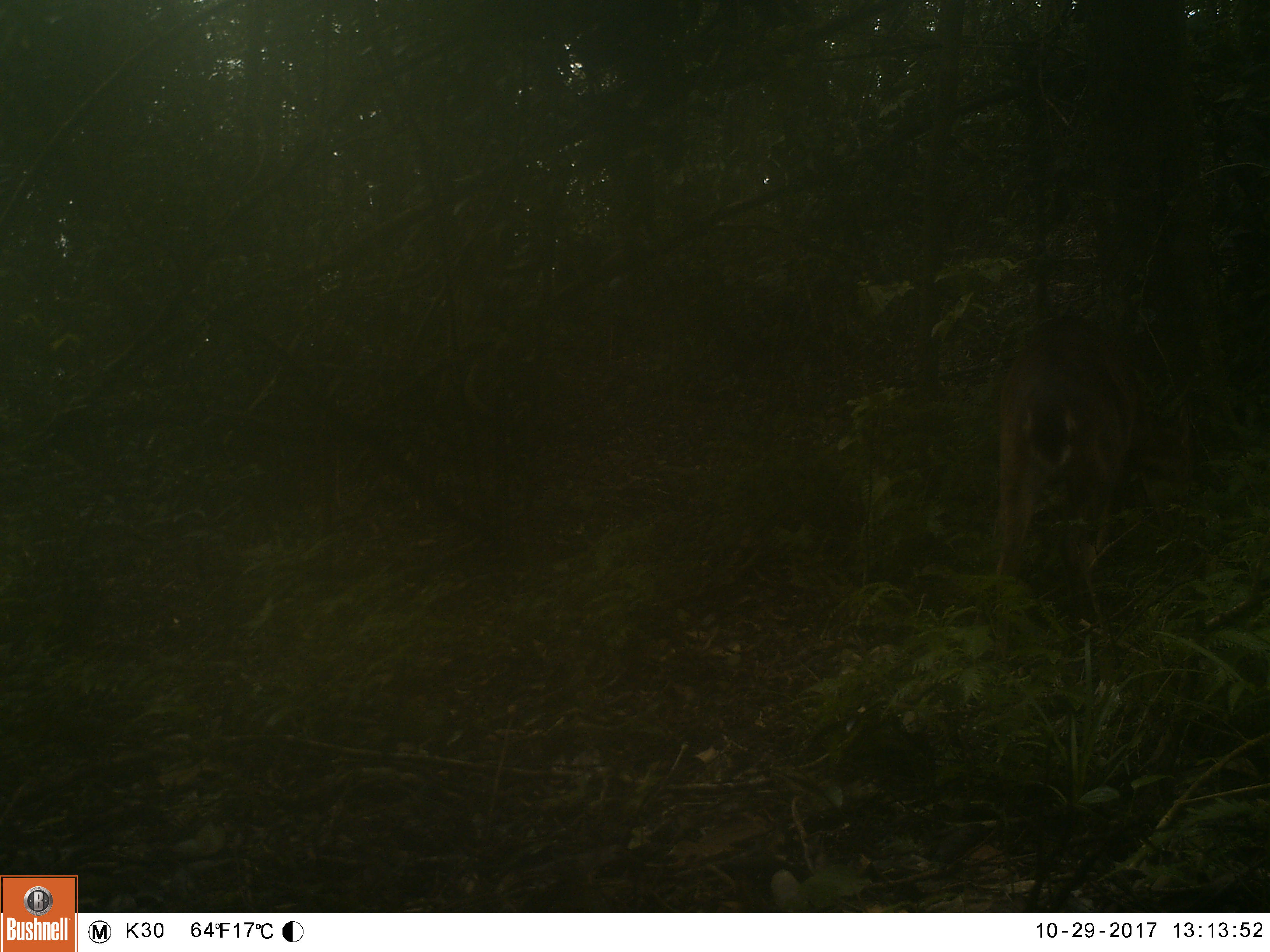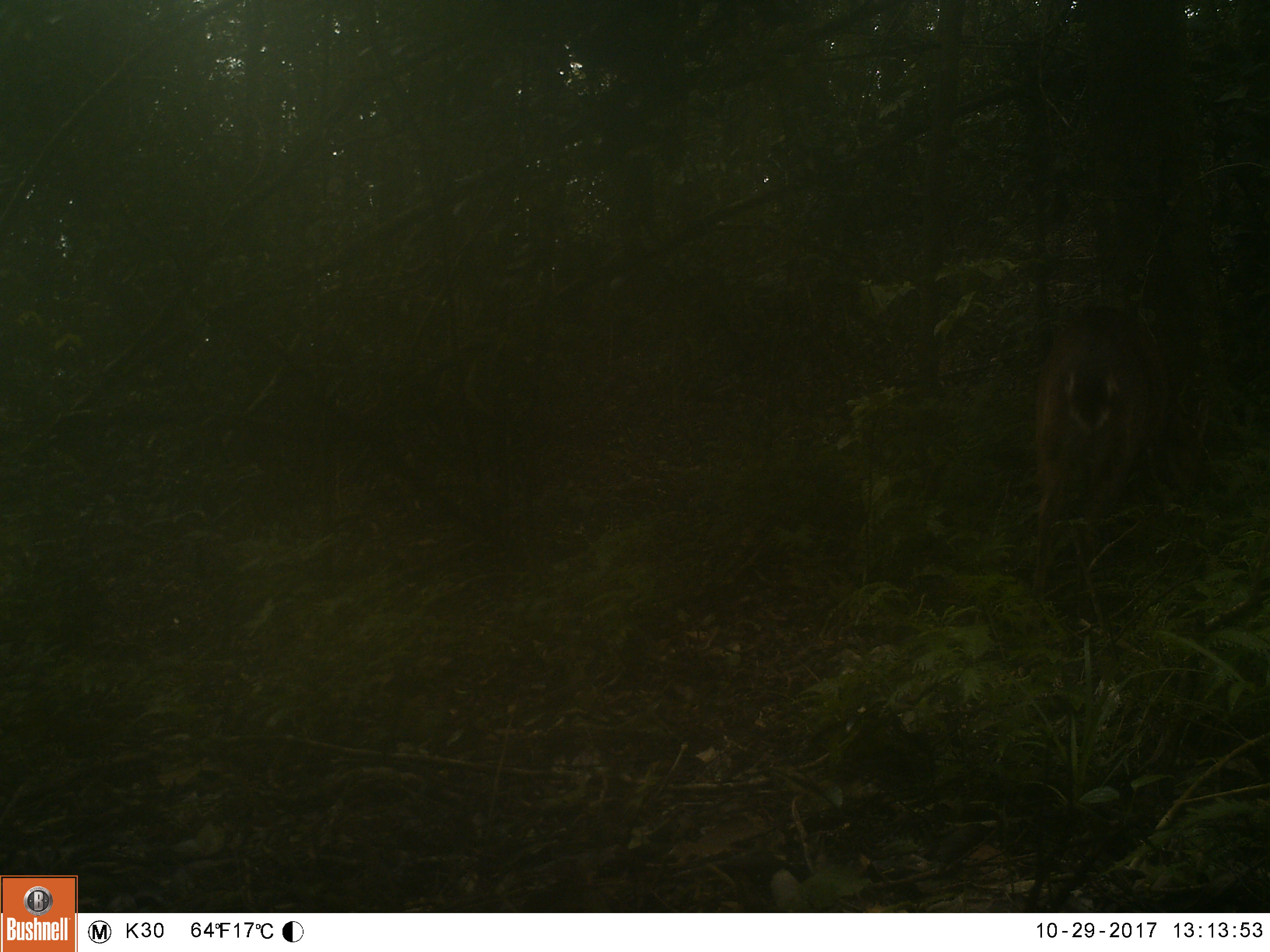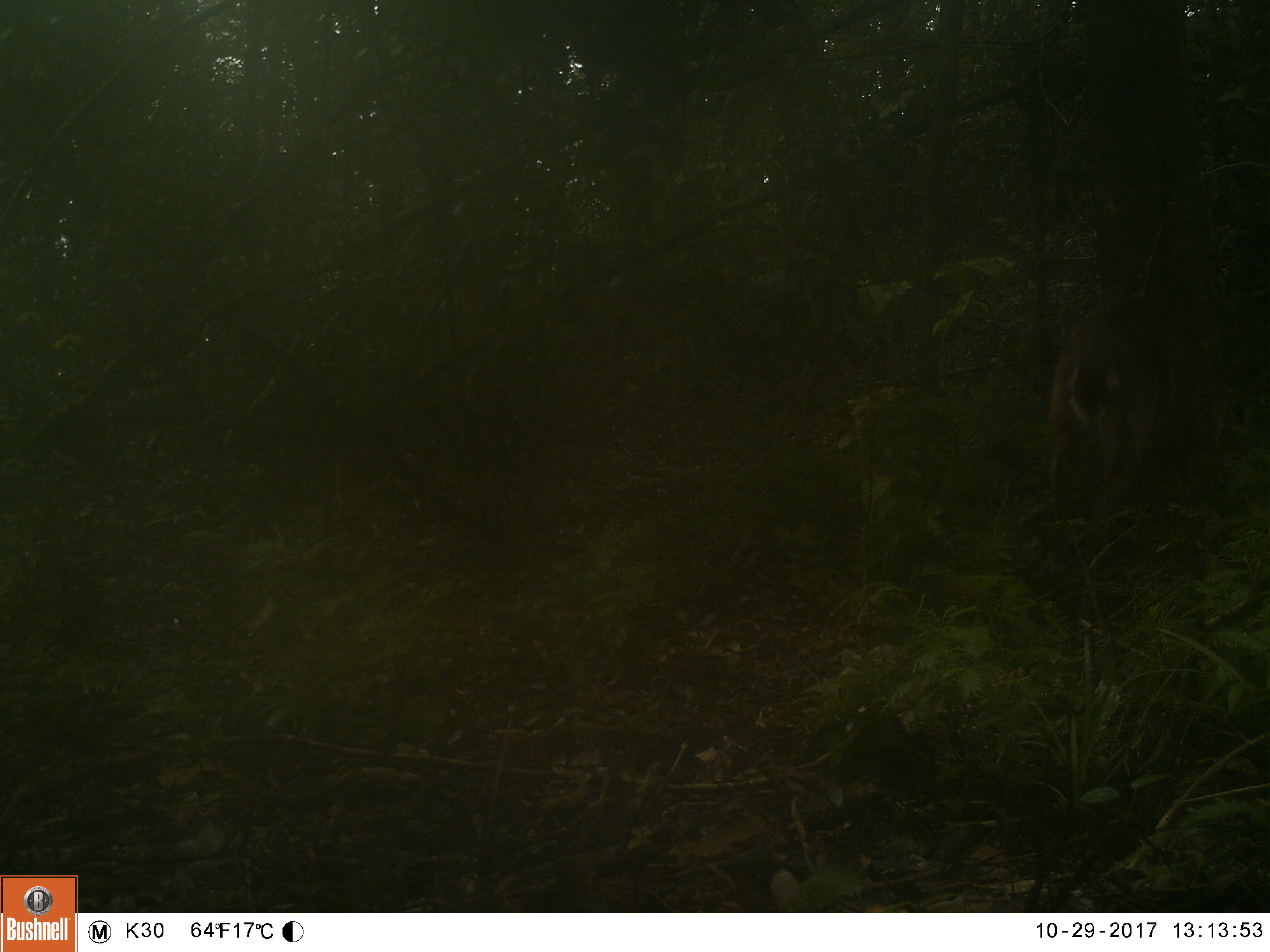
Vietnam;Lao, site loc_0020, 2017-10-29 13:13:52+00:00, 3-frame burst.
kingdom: Animalia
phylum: Chordata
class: Mammalia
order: Artiodactyla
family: Cervidae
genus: Muntiacus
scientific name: Muntiacus vuquangensis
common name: large-antlered muntjac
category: large antlered muntjac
Large antlered muntjac (large-antlered muntjac) (Muntiacus vuquangensis). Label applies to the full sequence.